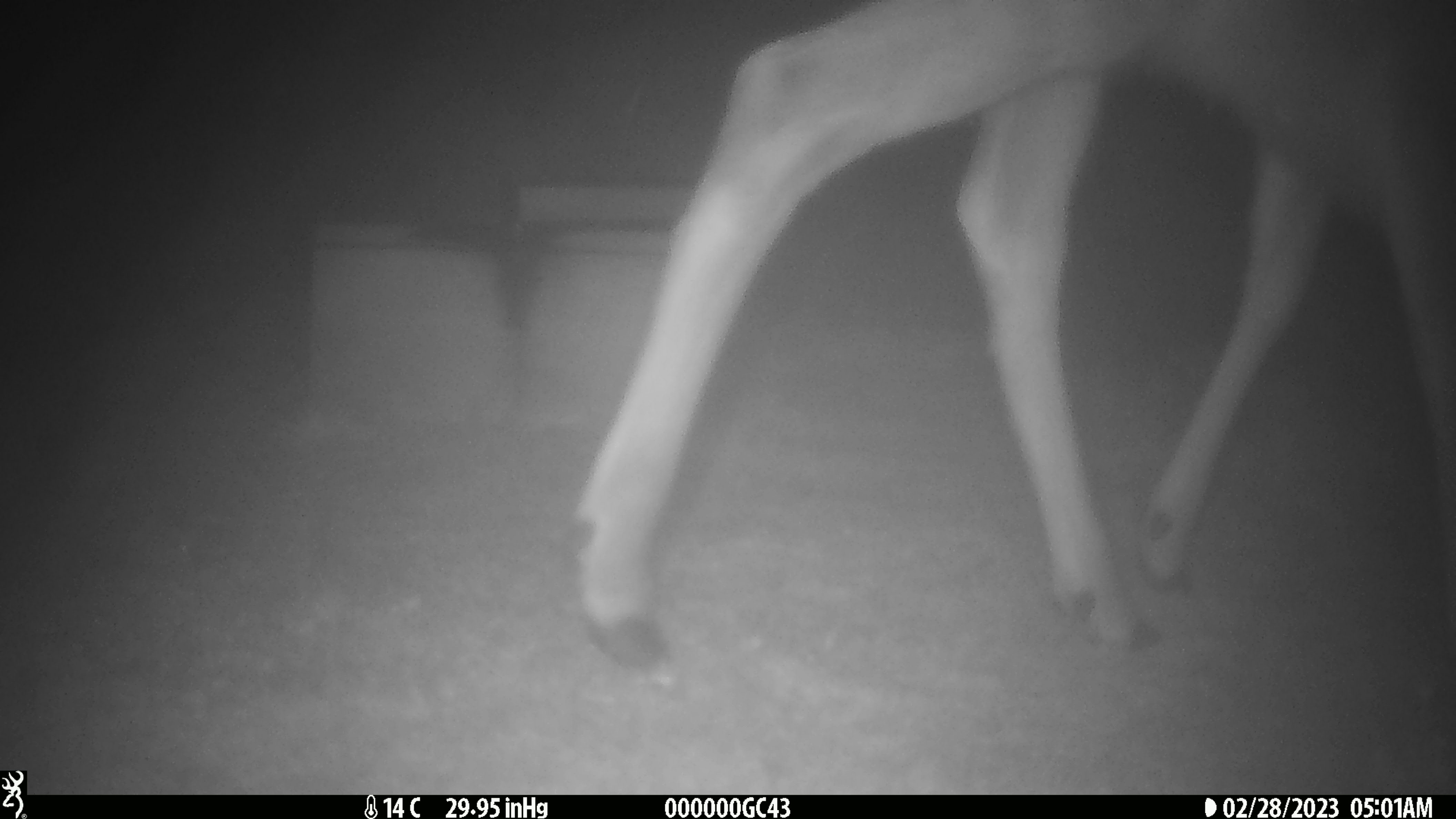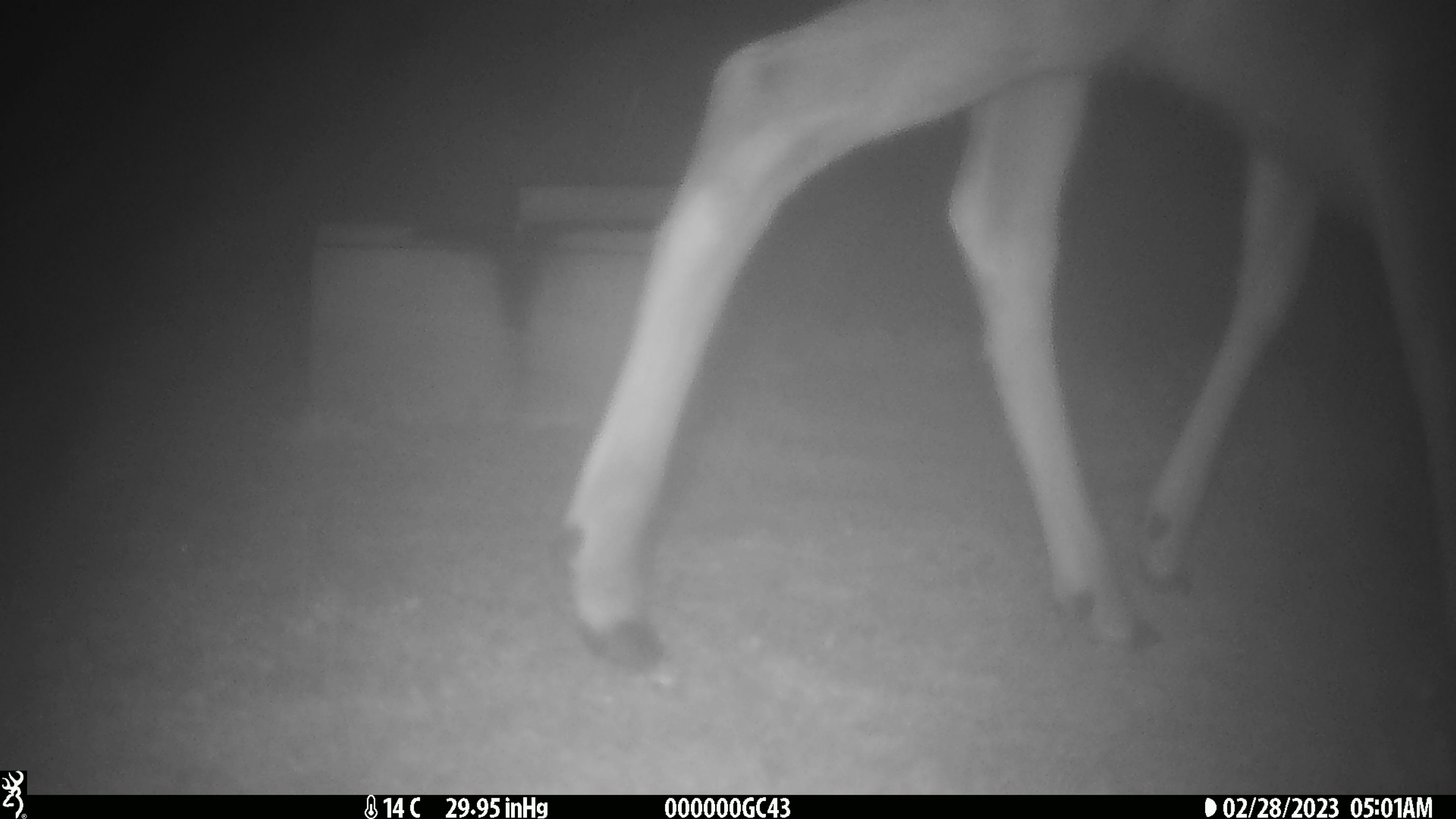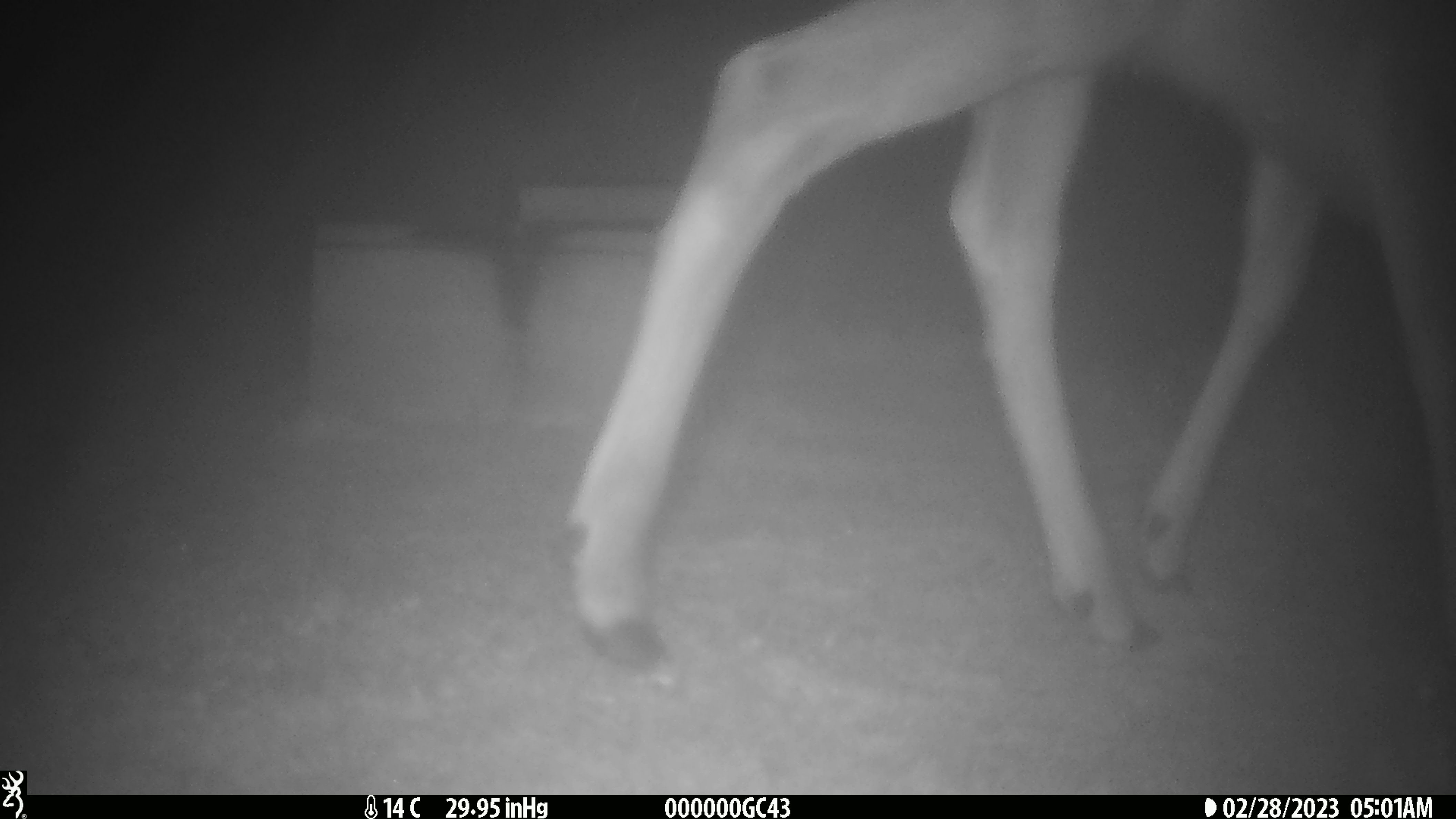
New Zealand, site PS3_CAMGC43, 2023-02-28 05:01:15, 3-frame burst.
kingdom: Animalia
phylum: Chordata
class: Mammalia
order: Artiodactyla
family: Cervidae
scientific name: Cervidae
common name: deer